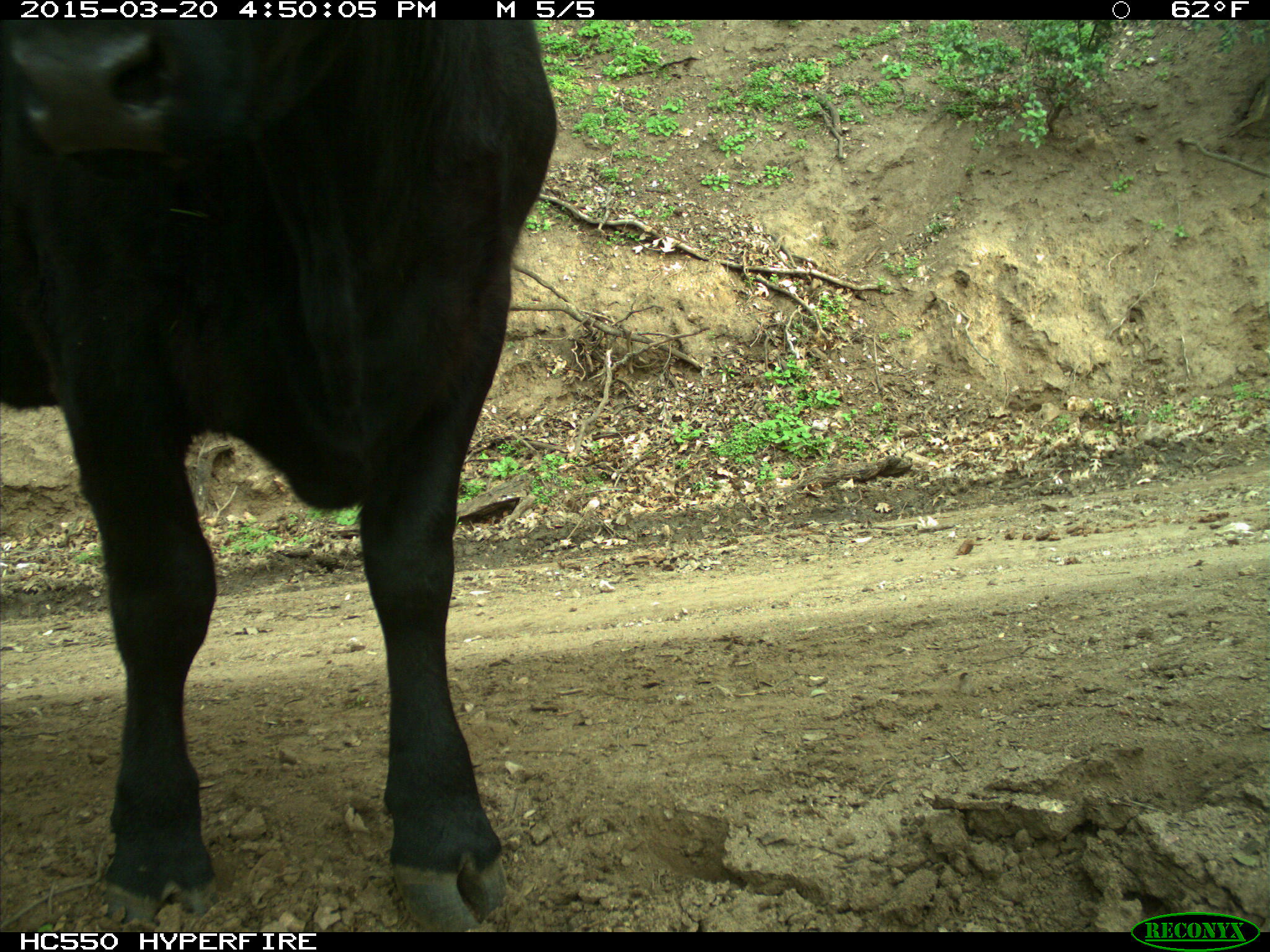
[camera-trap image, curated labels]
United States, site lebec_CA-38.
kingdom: Animalia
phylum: Chordata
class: Mammalia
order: Artiodactyla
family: Bovidae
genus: Bos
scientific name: Bos taurus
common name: domestic cow